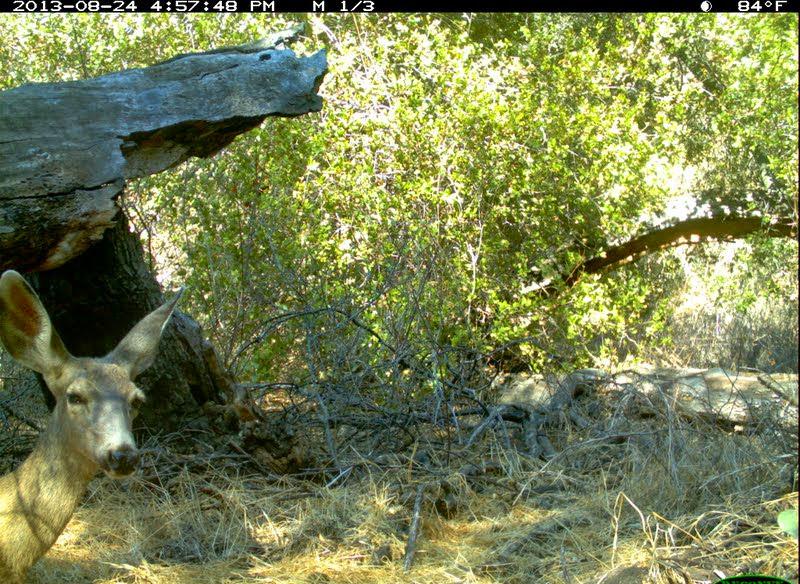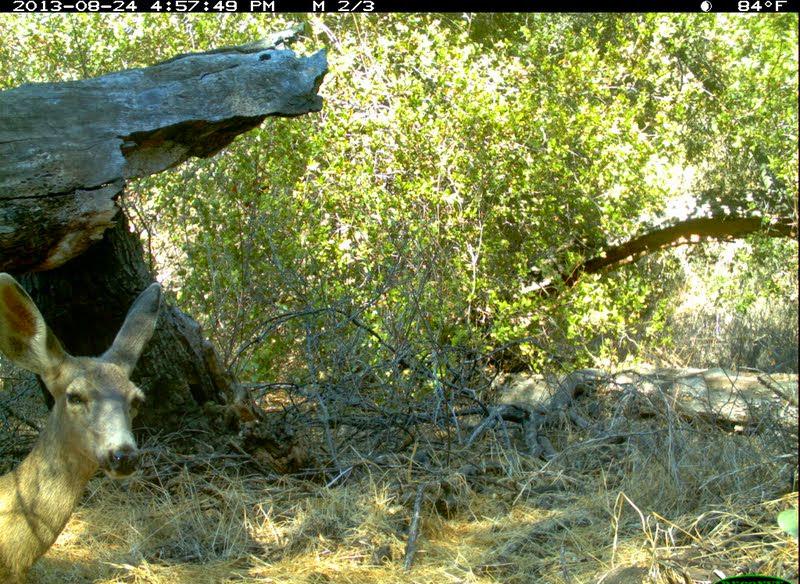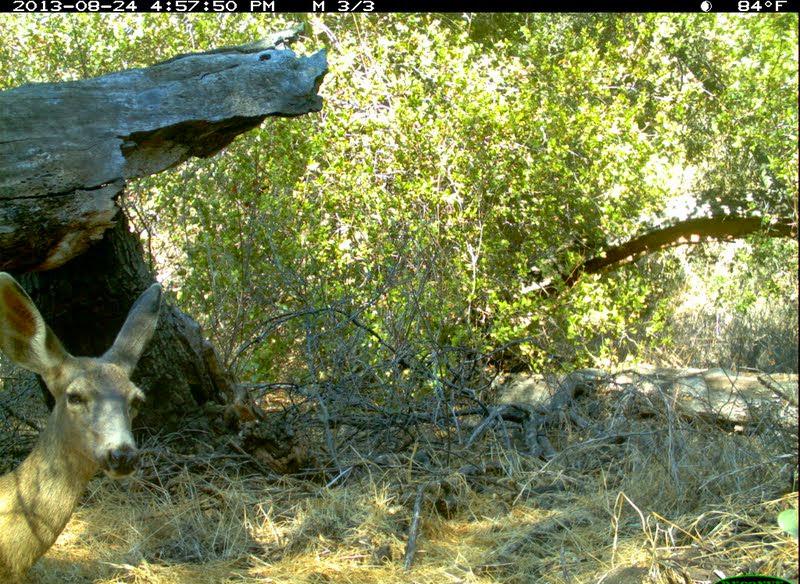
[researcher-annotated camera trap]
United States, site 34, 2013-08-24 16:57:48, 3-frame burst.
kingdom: Animalia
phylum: Chordata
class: Mammalia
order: Artiodactyla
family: Cervidae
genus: Odocoileus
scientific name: Odocoileus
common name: deer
Deer (Odocoileus).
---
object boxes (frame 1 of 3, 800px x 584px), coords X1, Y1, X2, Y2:
deer: 0, 269, 184, 584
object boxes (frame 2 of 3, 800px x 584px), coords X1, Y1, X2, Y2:
deer: 0, 270, 163, 583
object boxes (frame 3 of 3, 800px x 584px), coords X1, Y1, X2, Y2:
deer: 0, 270, 164, 584